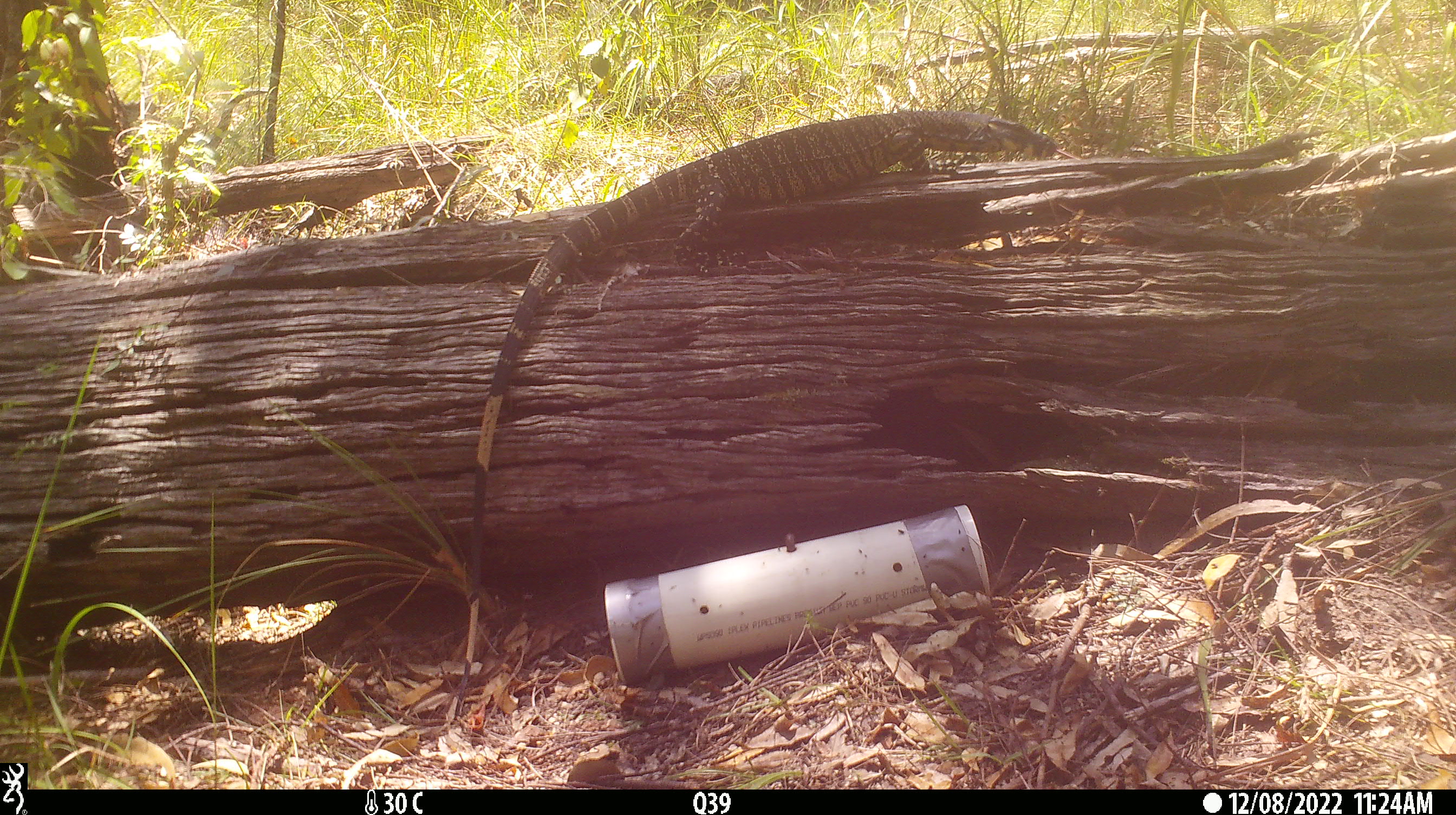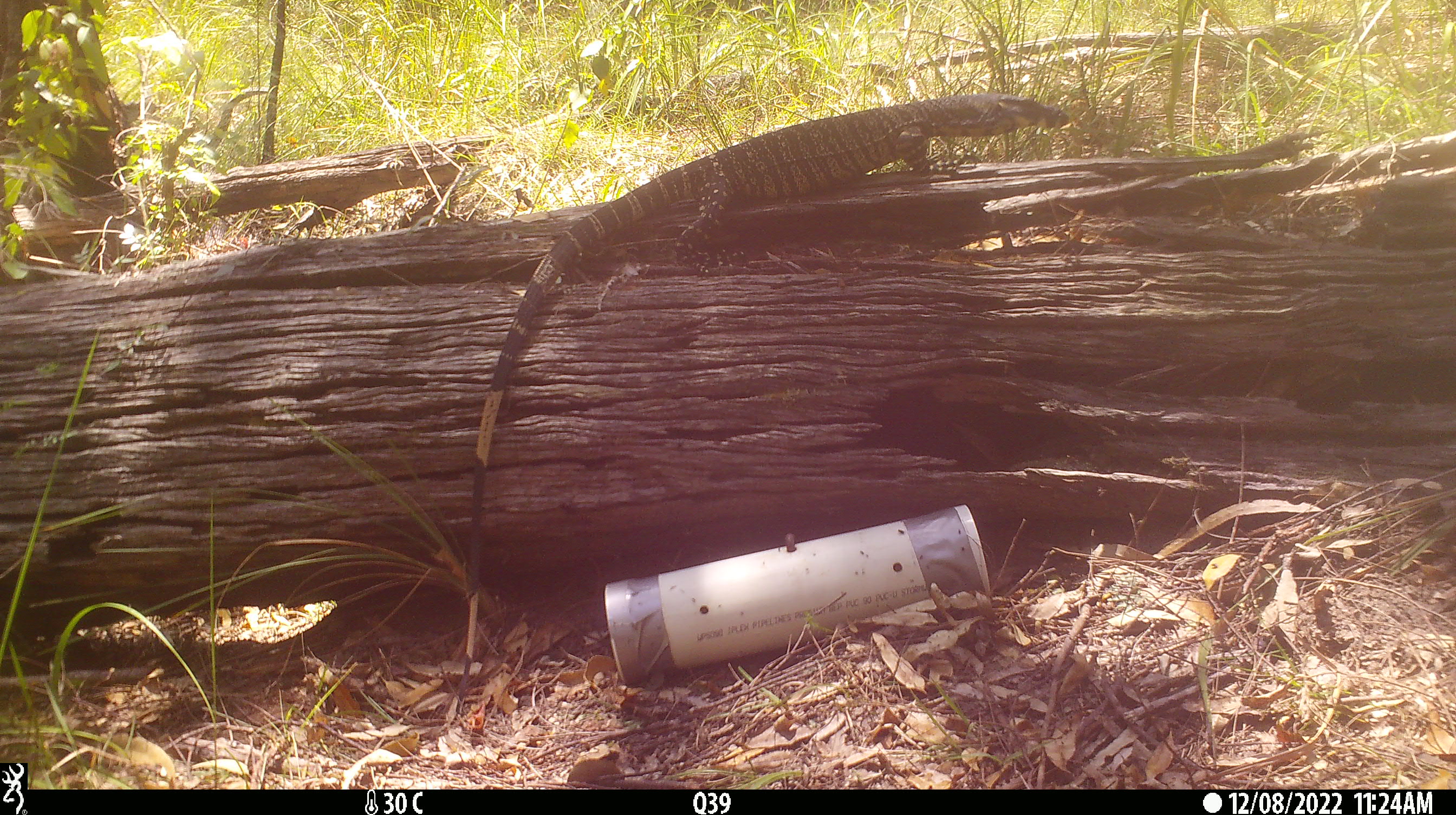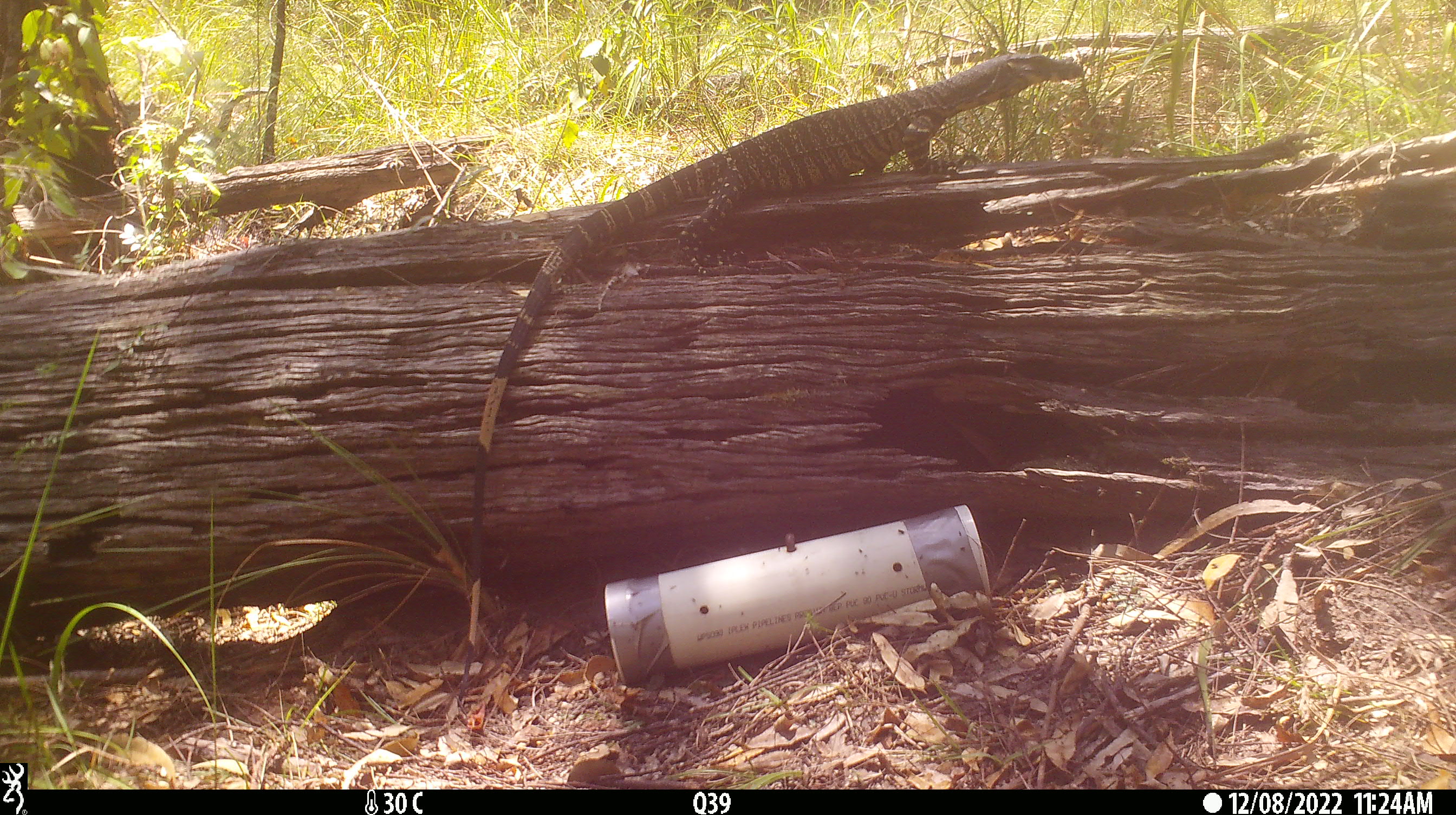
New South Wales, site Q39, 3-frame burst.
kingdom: Animalia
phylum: Chordata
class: Reptilia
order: Squamata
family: Varanidae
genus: Varanus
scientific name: Varanus varius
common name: lace monitor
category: goanna